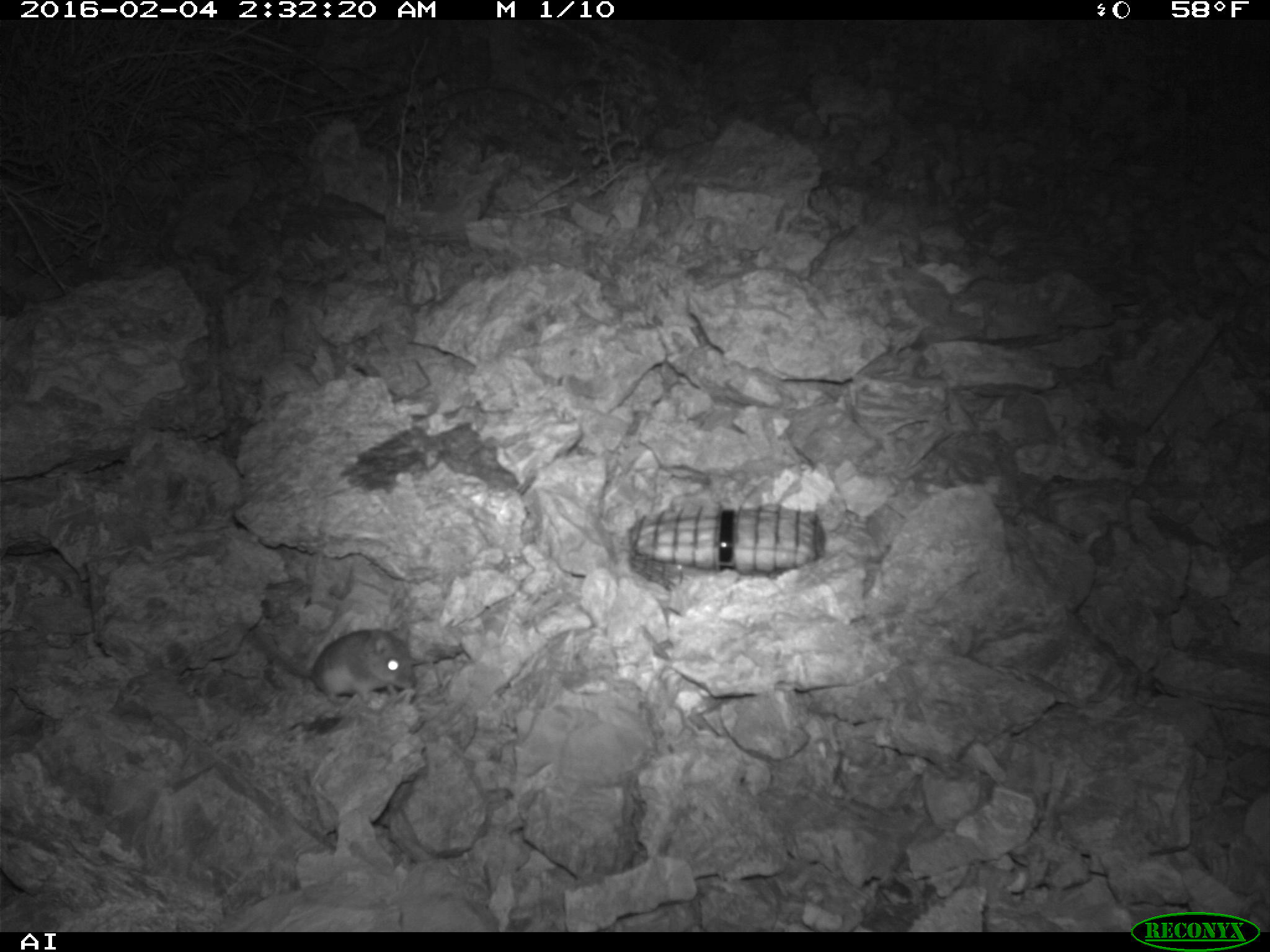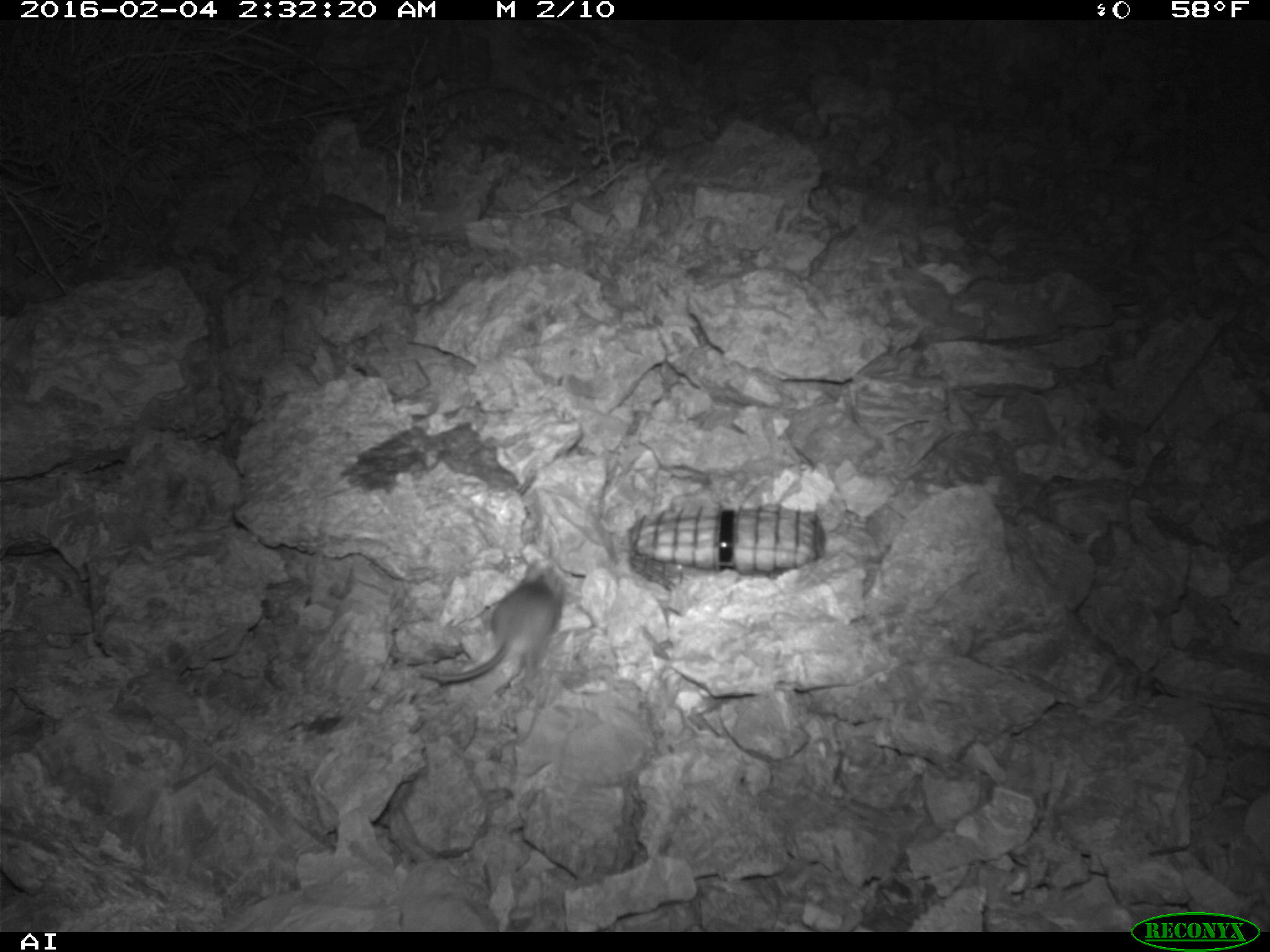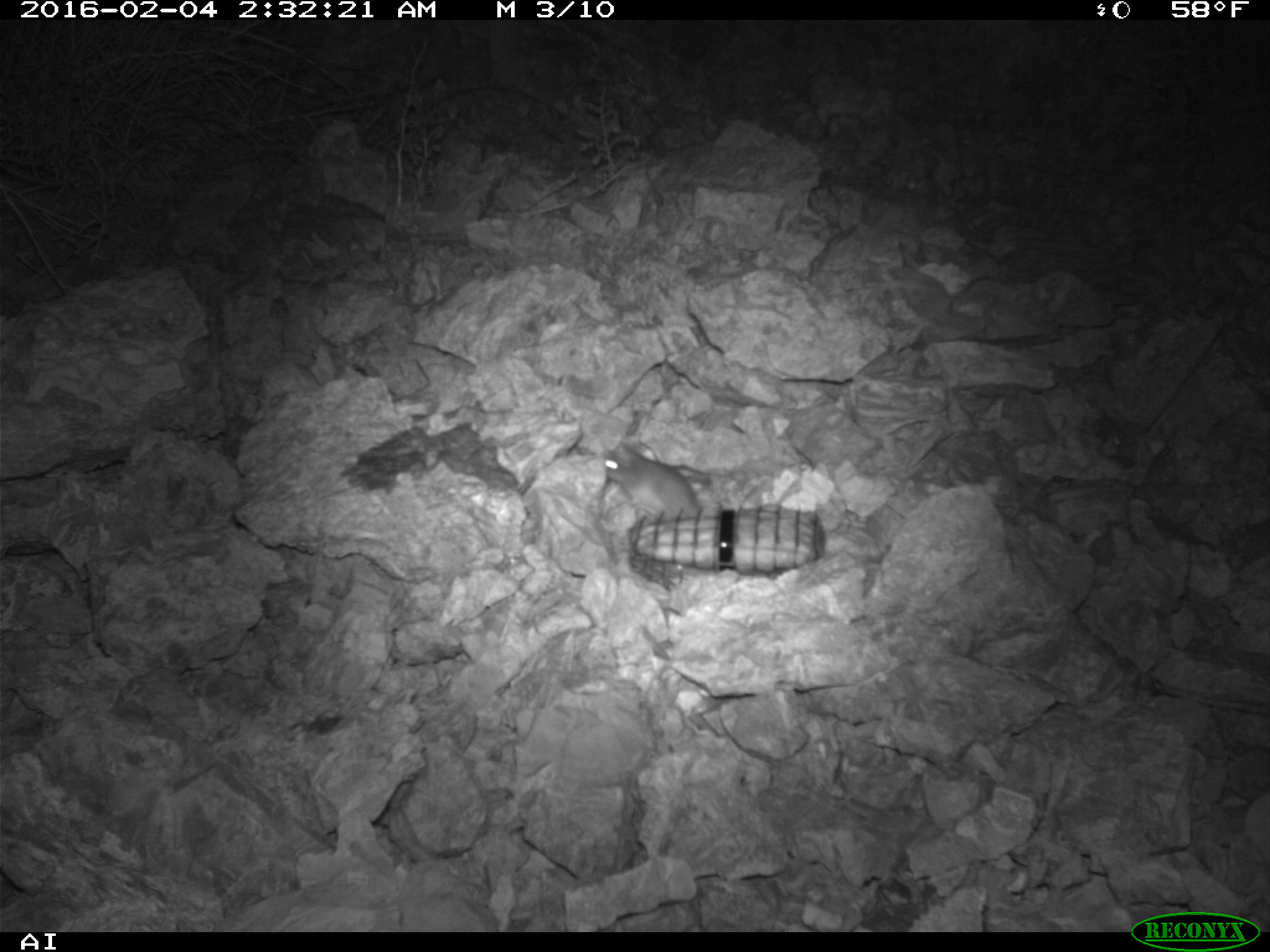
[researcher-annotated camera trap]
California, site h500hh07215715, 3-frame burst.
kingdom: Animalia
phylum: Chordata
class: Mammalia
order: Rodentia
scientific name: Rodentia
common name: rodent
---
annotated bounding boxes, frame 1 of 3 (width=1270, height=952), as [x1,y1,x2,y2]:
rodent: [237,610,413,707]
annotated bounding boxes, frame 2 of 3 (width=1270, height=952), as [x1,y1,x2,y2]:
rodent: [414,557,567,684]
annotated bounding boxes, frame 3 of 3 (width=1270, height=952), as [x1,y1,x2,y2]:
rodent: [602,441,699,519]